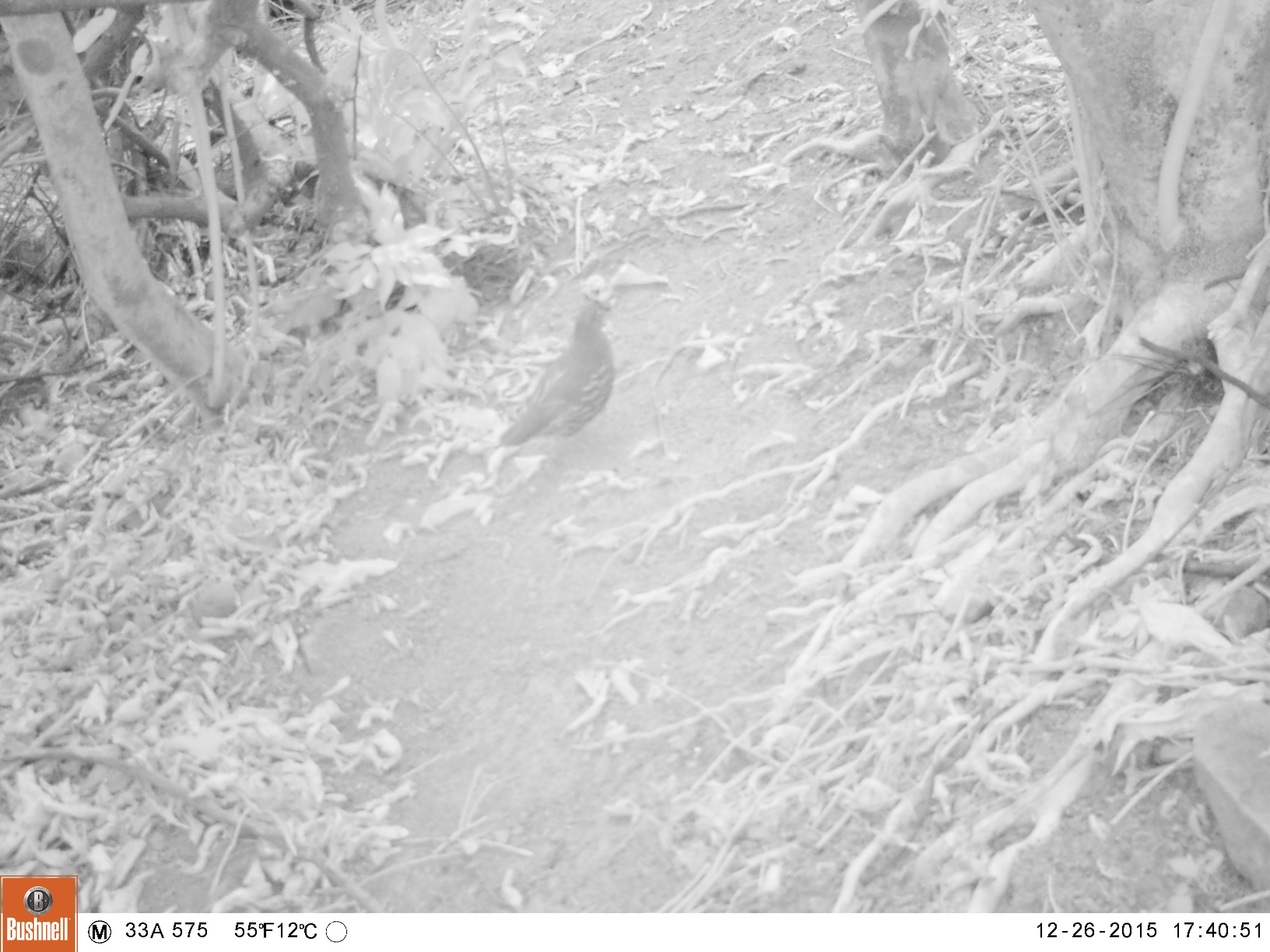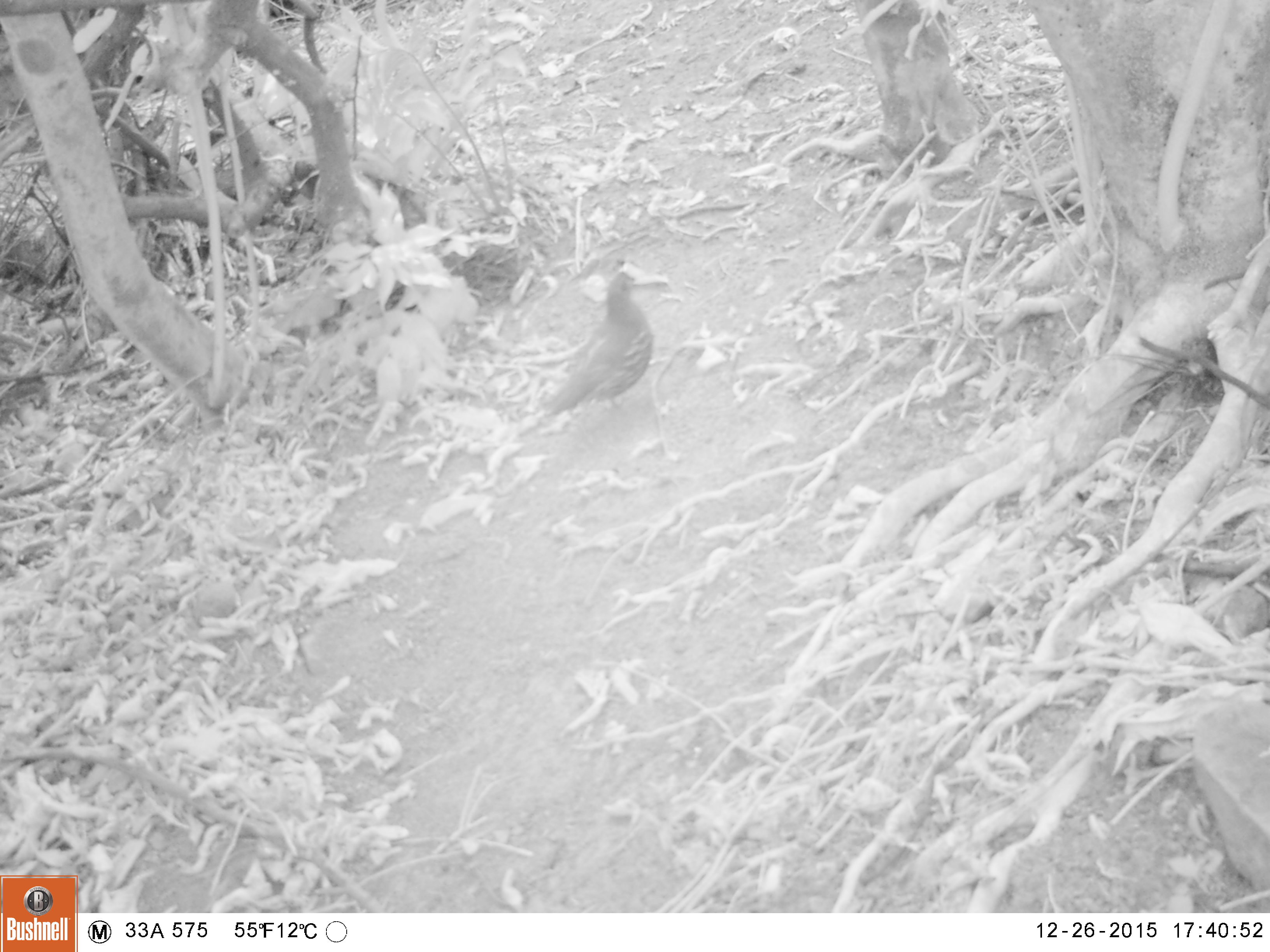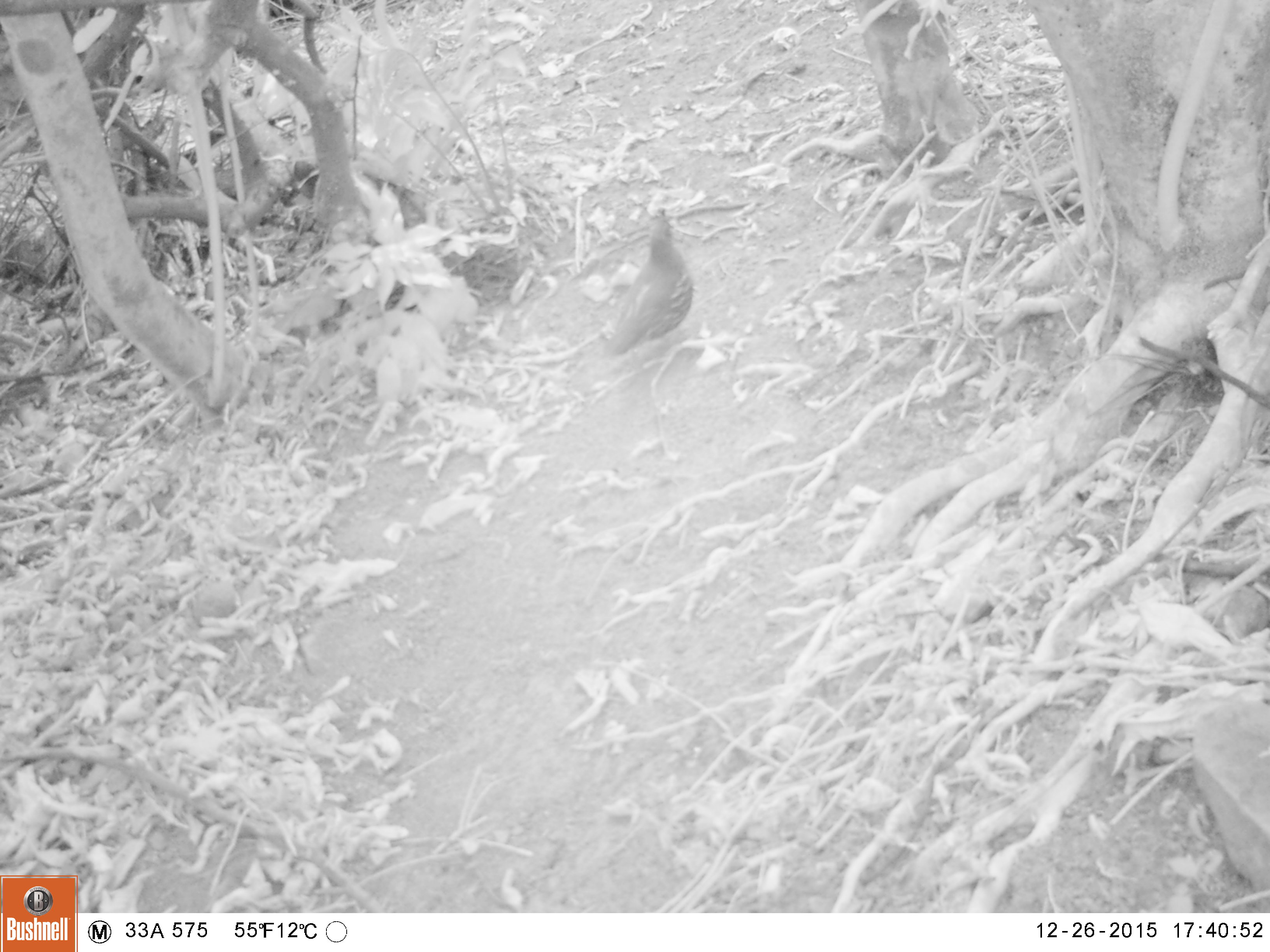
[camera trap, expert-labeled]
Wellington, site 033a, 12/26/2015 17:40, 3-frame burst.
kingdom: Animalia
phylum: Chordata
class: Aves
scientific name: Aves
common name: bird